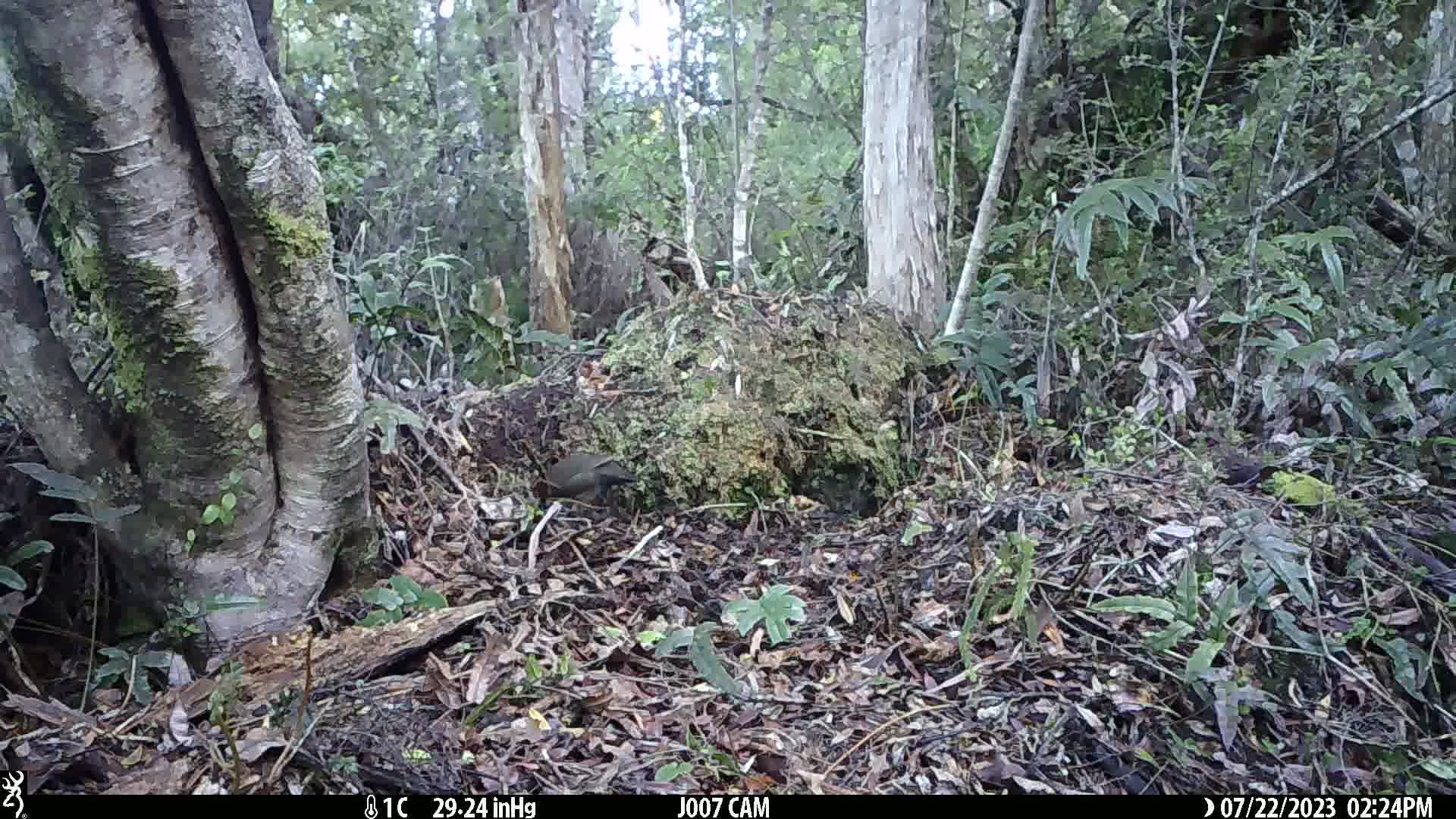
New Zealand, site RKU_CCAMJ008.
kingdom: Animalia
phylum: Chordata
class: Aves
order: Passeriformes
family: Turdidae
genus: Turdus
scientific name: Turdus merula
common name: eurasian blackbird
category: blackbird